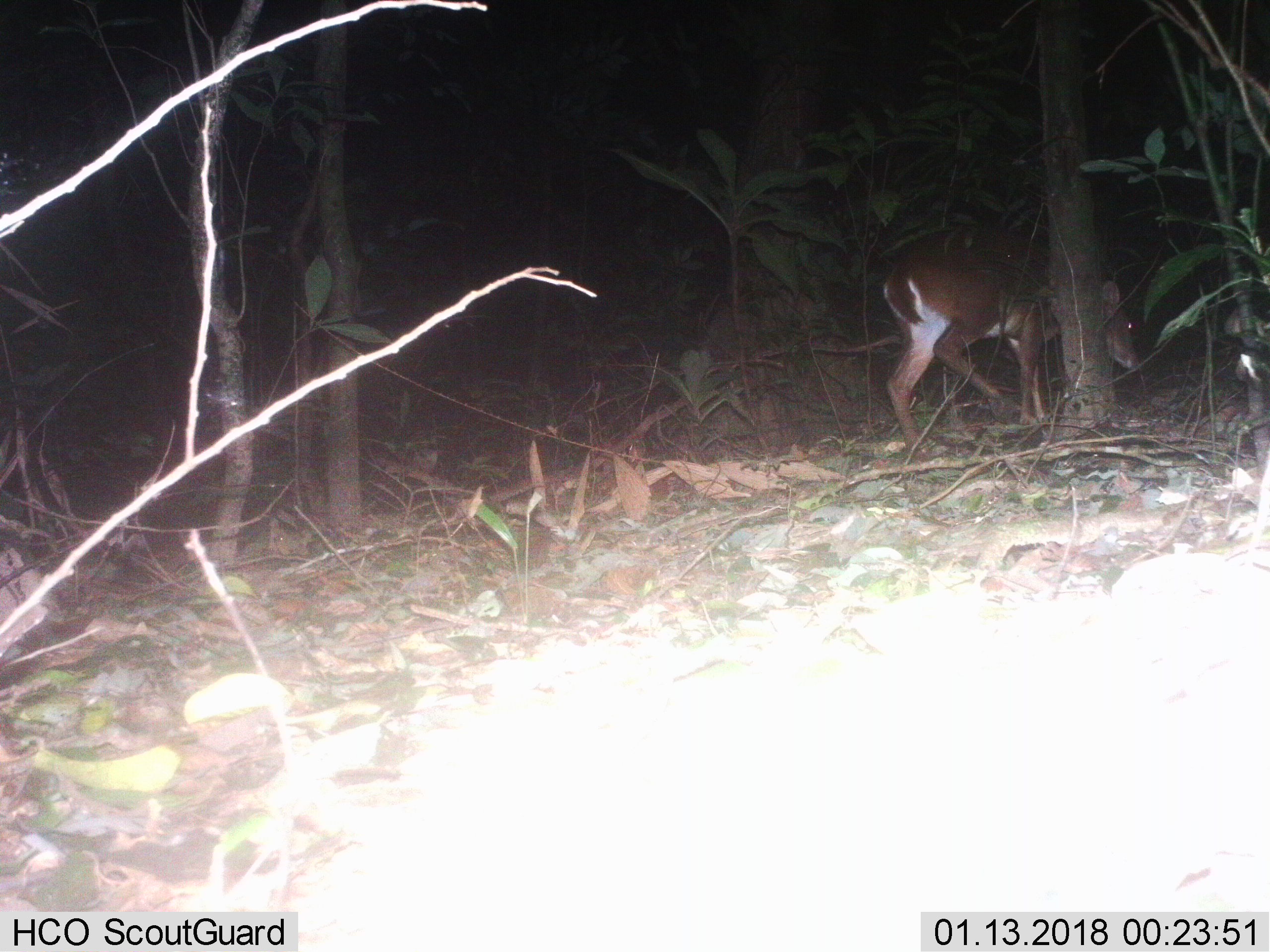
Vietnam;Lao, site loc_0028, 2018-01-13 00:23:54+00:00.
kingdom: Animalia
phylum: Chordata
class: Mammalia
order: Artiodactyla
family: Cervidae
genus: Muntiacus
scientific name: Muntiacus vuquangensis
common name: large-antlered muntjac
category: large antlered muntjac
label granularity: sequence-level